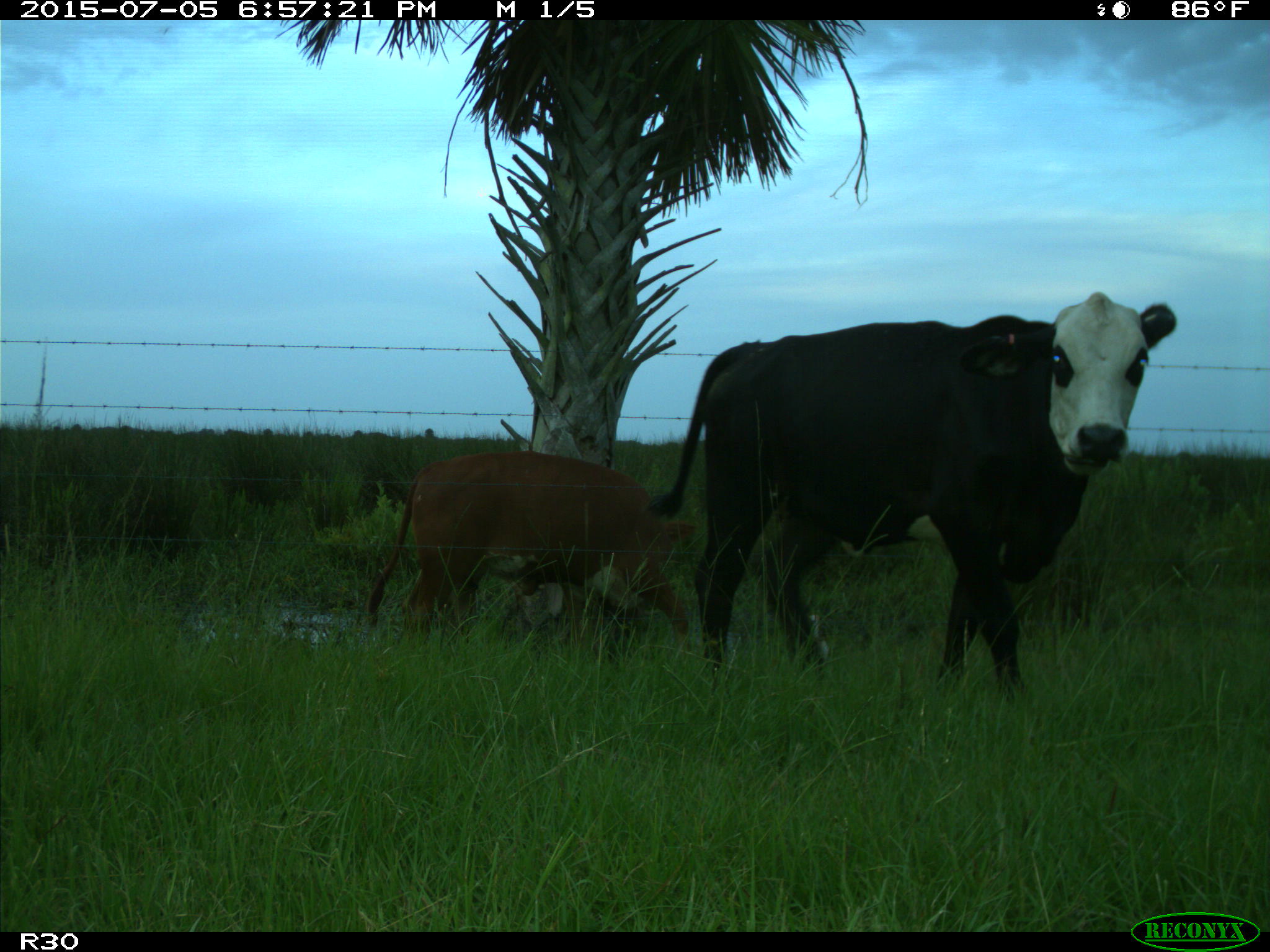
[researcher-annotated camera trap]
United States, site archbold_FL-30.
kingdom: Animalia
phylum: Chordata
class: Mammalia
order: Artiodactyla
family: Bovidae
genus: Bos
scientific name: Bos taurus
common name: domestic cow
Bos taurus (domestic cow).